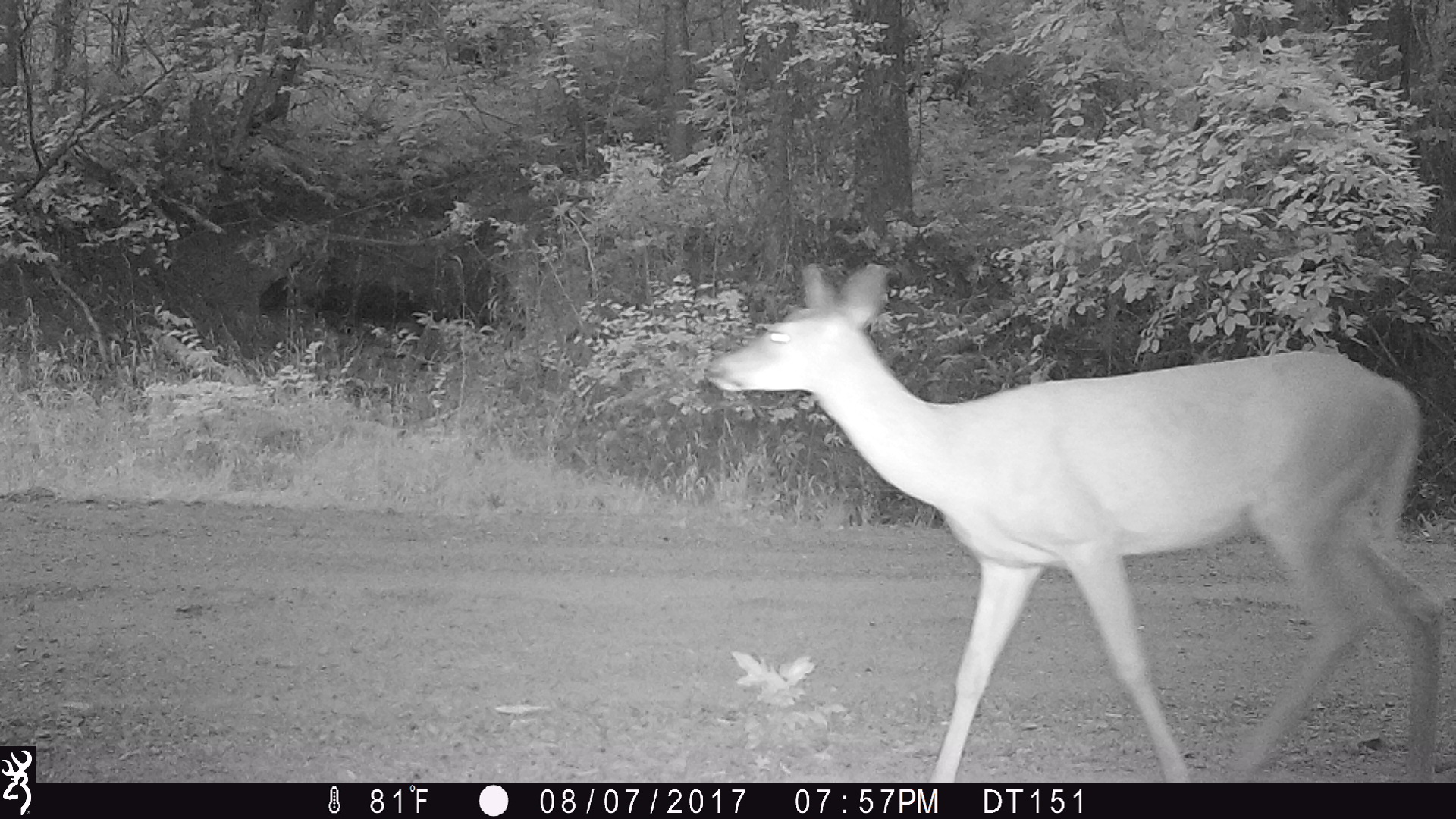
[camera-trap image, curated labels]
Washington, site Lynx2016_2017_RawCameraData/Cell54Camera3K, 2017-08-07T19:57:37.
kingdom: Animalia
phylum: Chordata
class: Mammalia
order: Artiodactyla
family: Cervidae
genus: Odocoileus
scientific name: Odocoileus virginianus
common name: white-tailed deer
Odocoileus virginianus (white-tailed deer). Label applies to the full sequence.